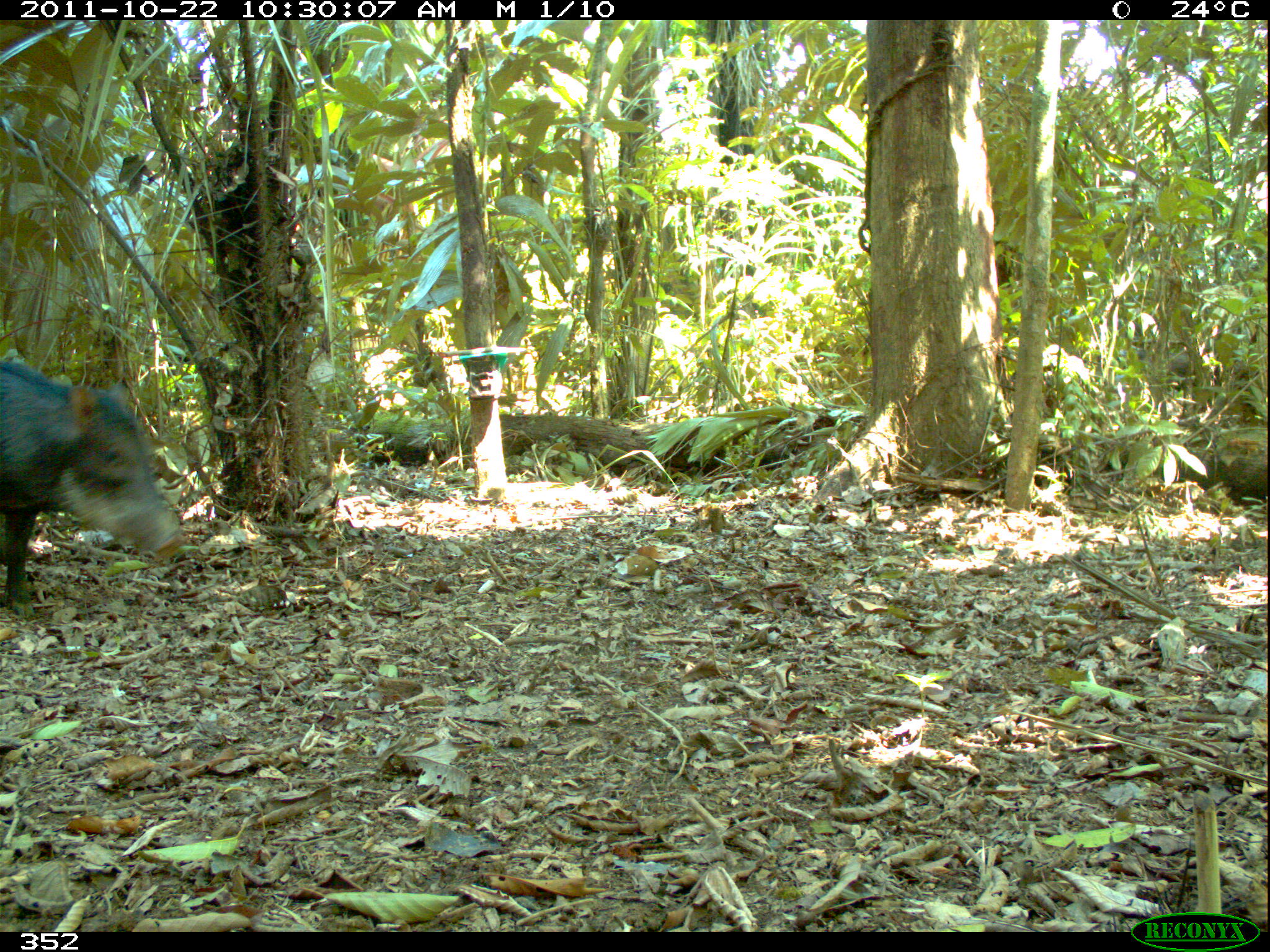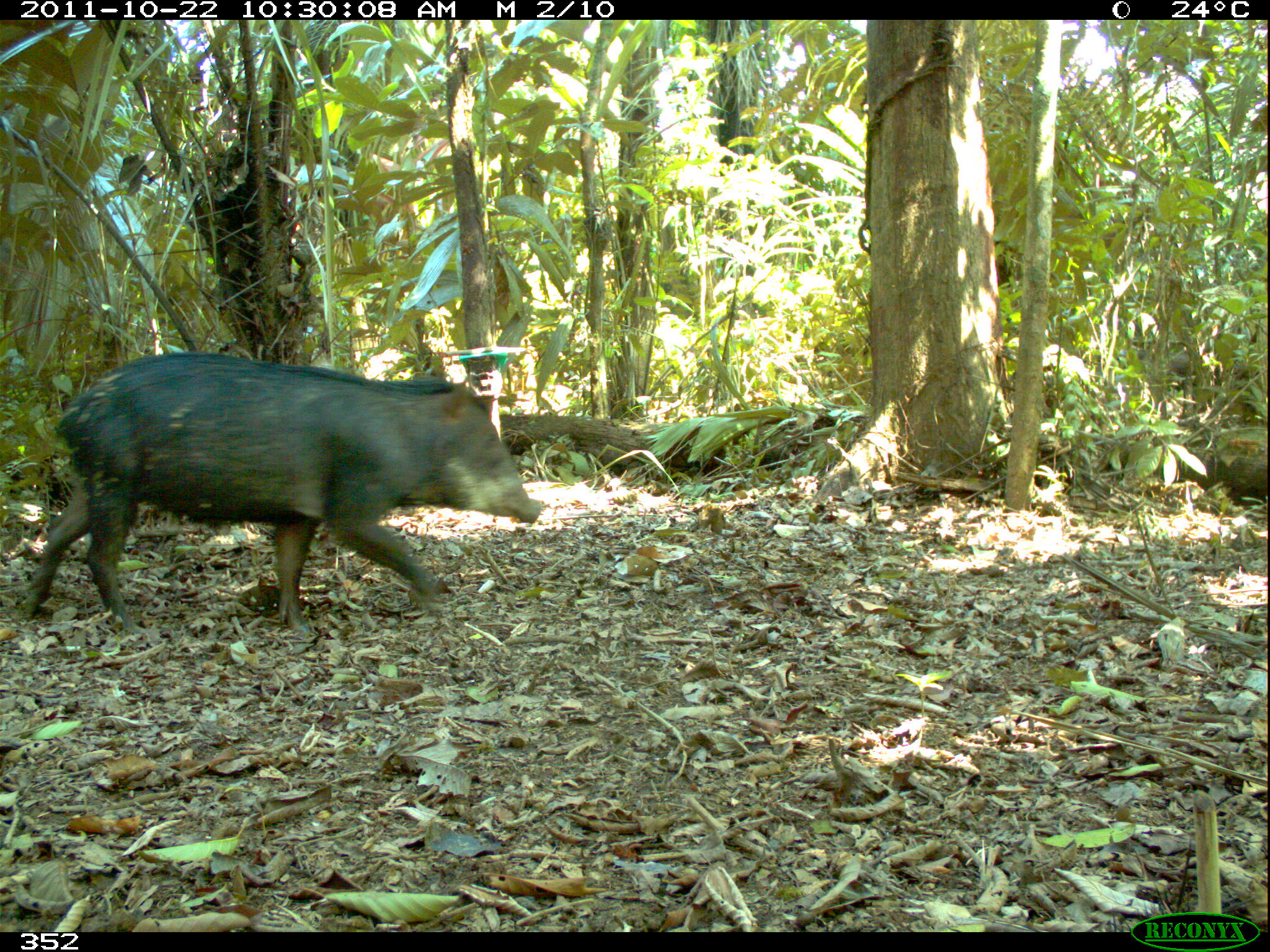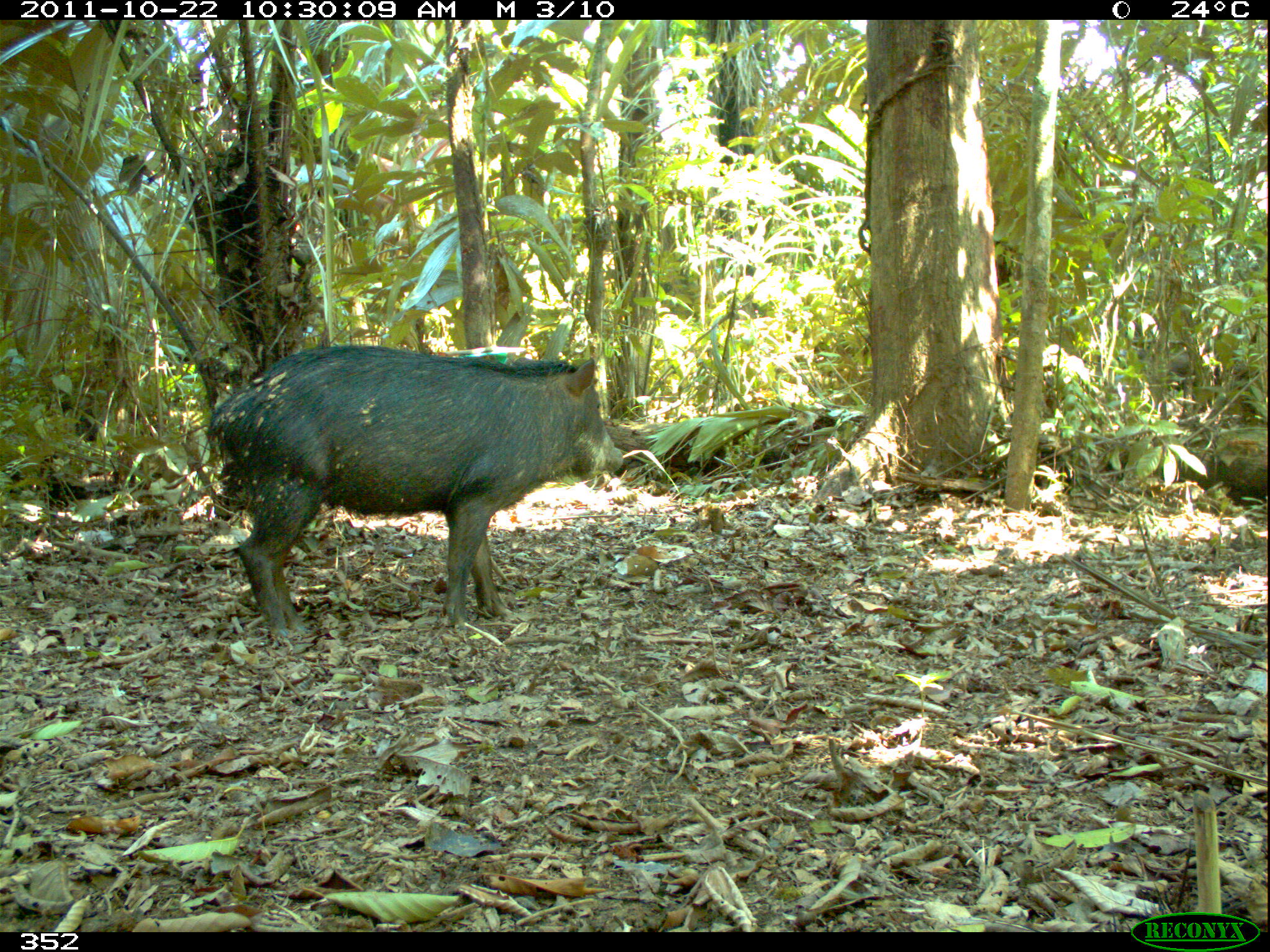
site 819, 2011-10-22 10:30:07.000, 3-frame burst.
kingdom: Animalia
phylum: Chordata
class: Mammalia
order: Artiodactyla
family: Tayassuidae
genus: Tayassu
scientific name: Tayassu pecari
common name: white-lipped peccary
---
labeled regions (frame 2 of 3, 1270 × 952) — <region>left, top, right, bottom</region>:
tayassu pecari: <region>13, 350, 541, 637</region>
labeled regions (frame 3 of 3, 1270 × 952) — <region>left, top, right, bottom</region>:
tayassu pecari: <region>198, 344, 624, 641</region>